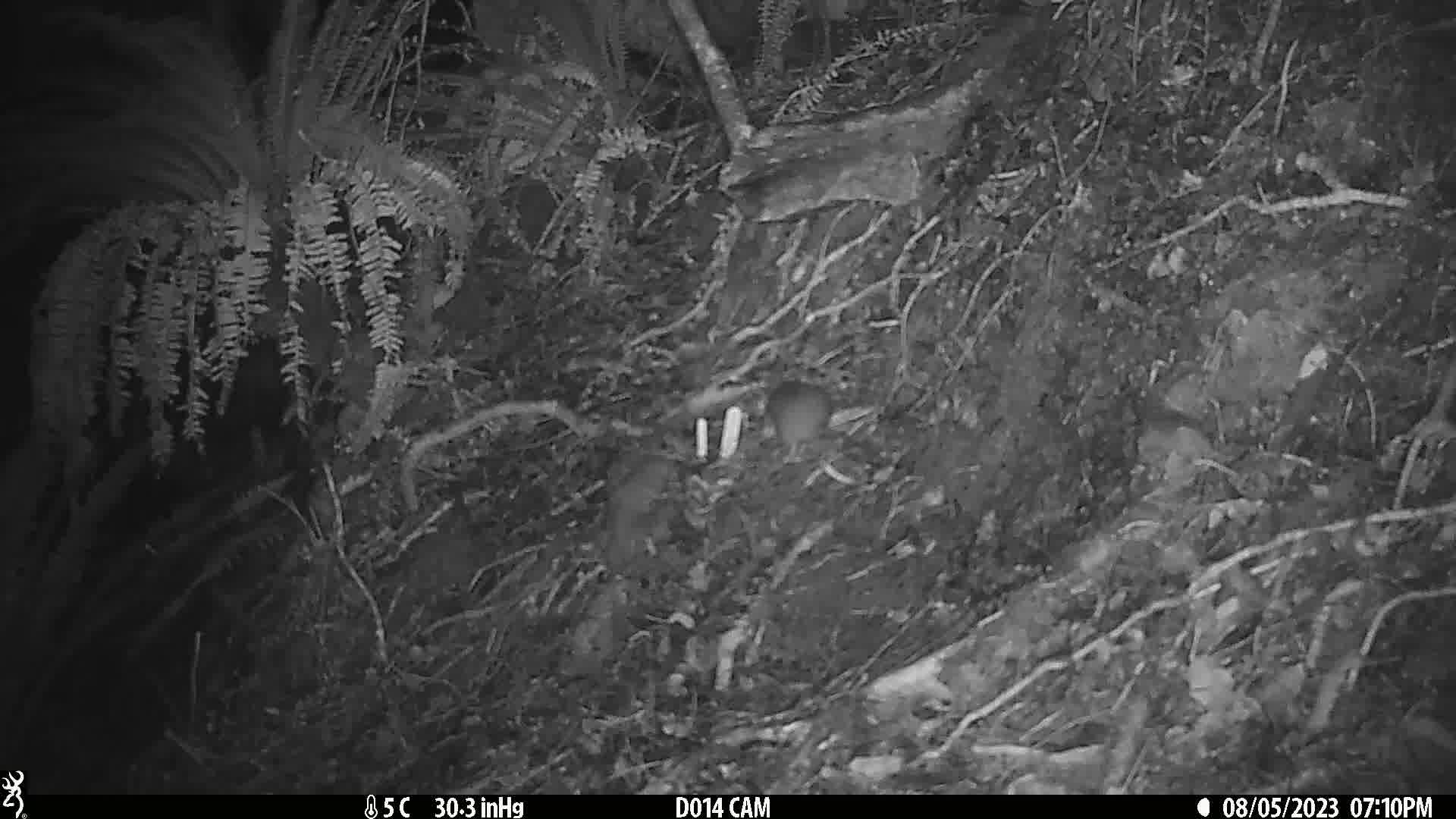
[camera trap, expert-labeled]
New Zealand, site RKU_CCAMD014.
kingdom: Animalia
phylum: Chordata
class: Mammalia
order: Rodentia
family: Muridae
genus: Rattus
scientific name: Rattus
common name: rat